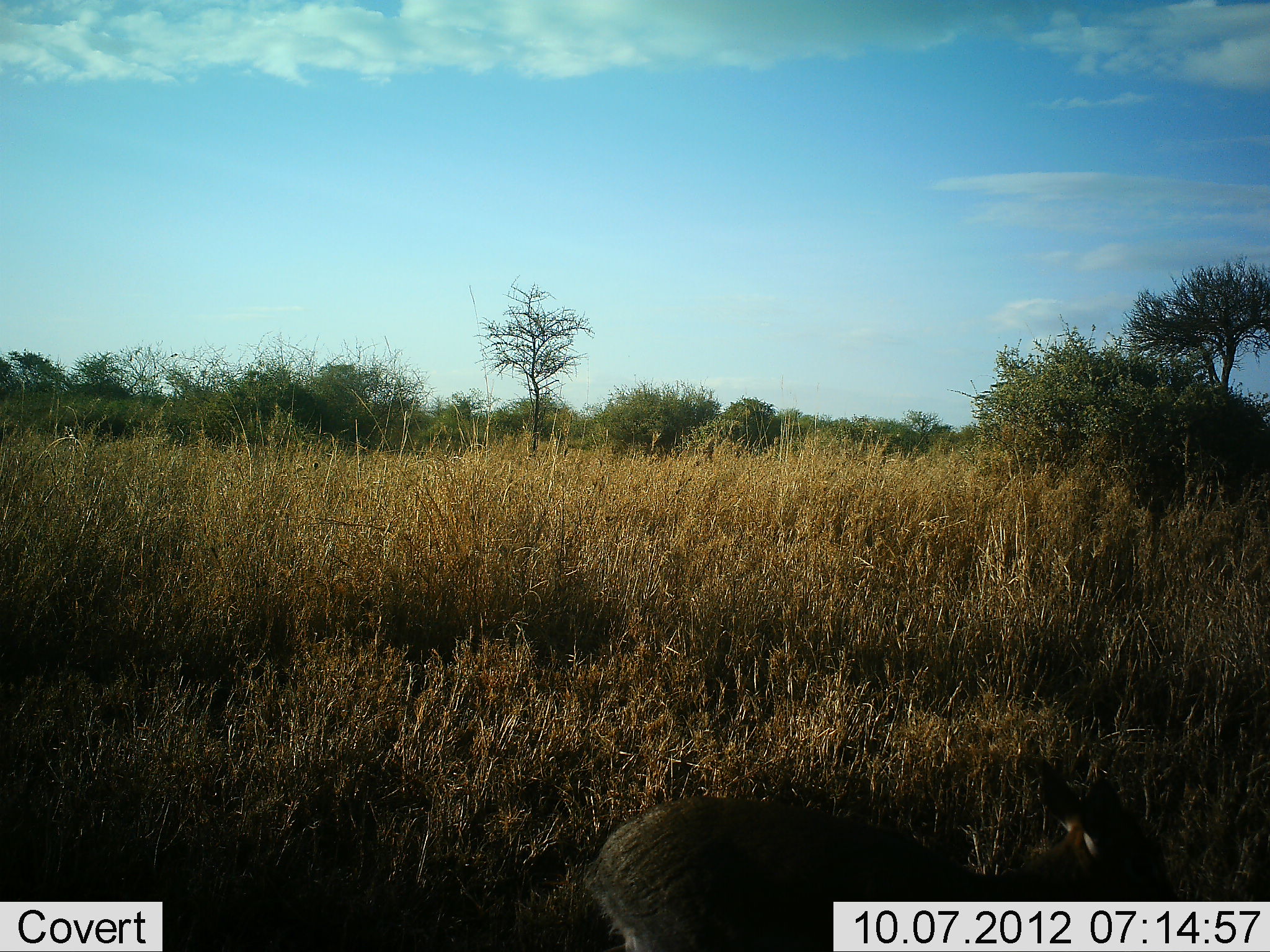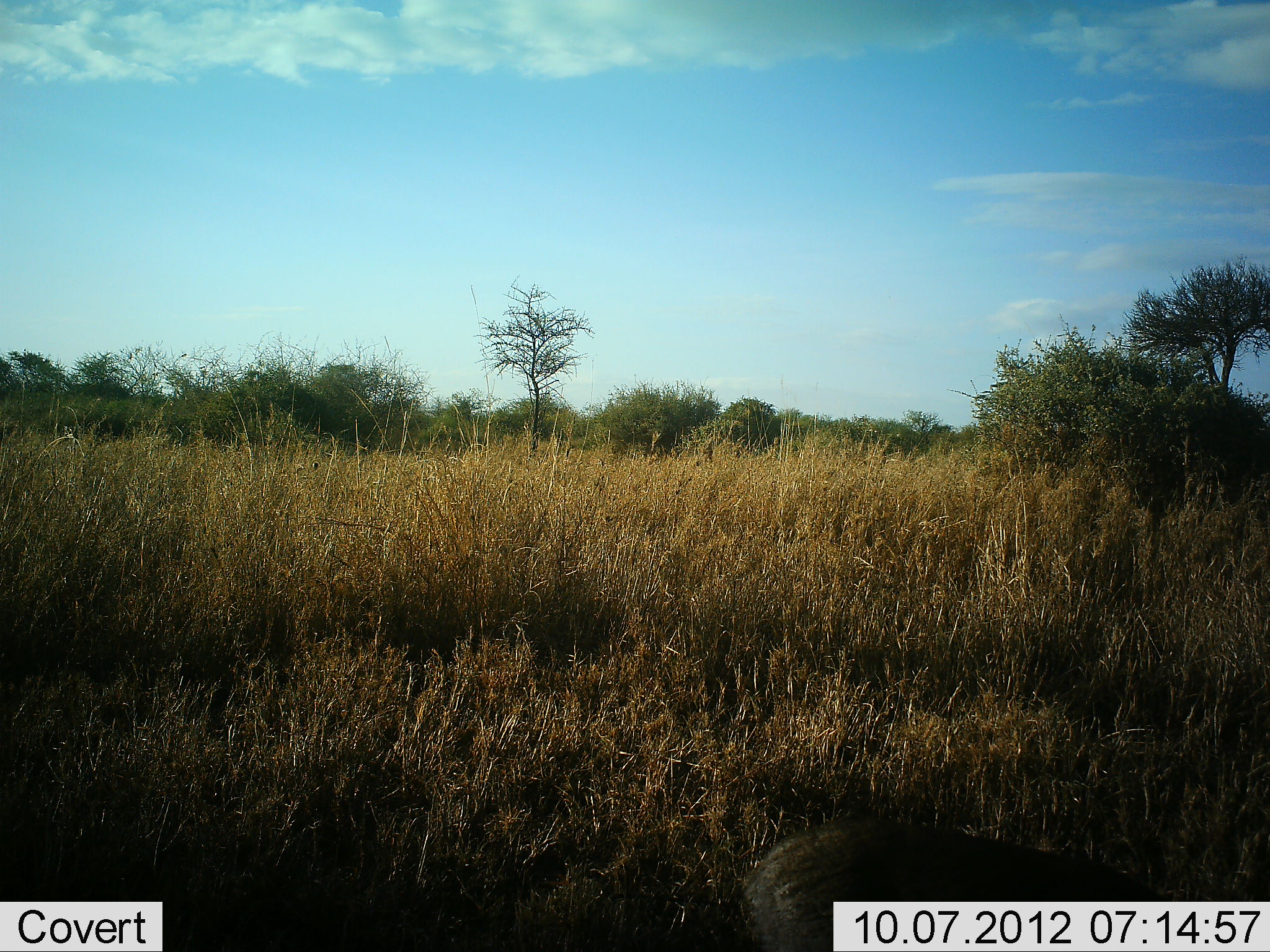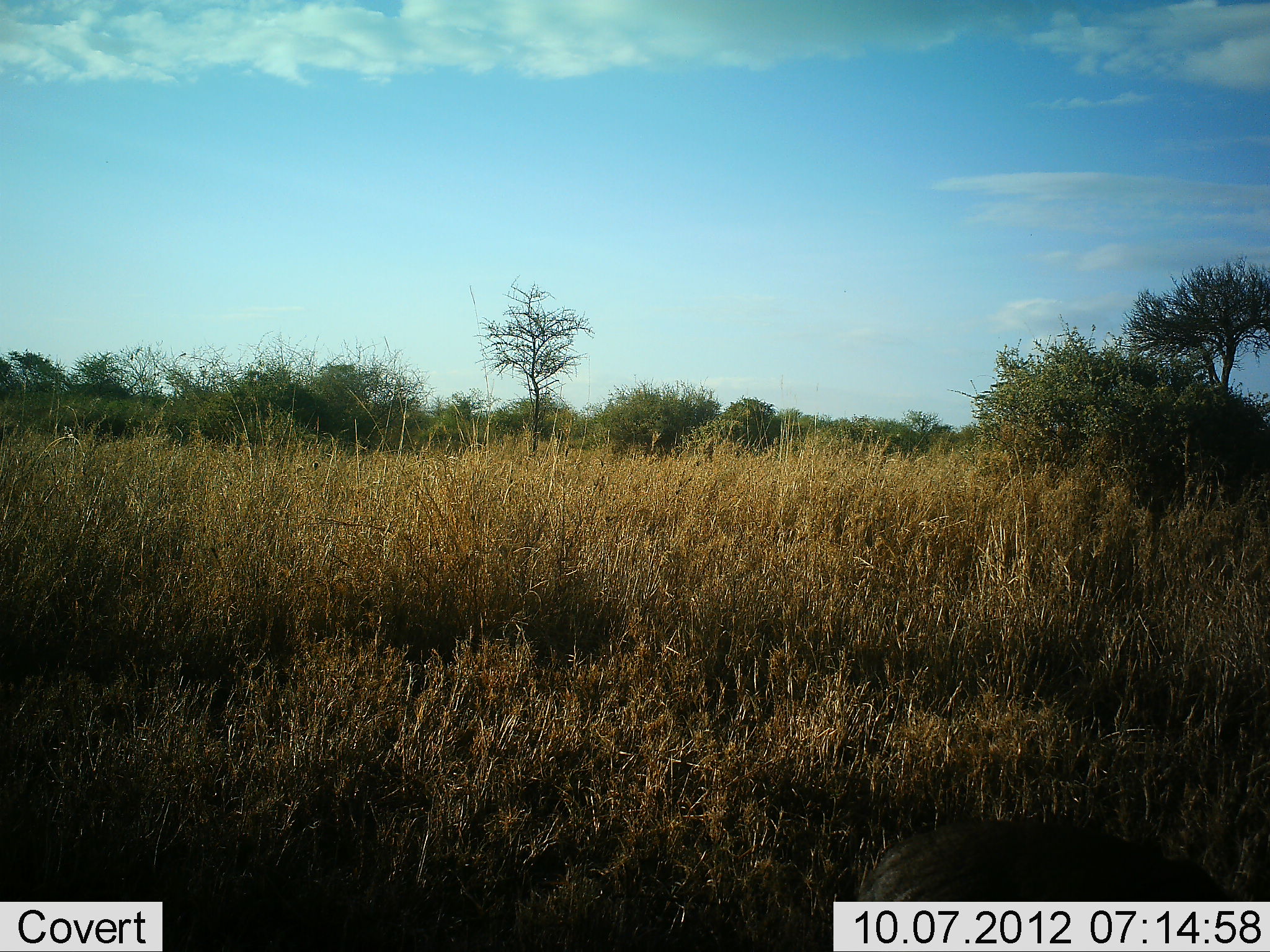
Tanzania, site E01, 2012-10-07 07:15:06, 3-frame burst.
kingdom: Animalia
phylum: Chordata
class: Mammalia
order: Artiodactyla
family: Bovidae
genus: Madoqua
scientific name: Madoqua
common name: dikdik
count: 1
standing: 0%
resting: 0%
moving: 80%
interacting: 0%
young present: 0%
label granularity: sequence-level